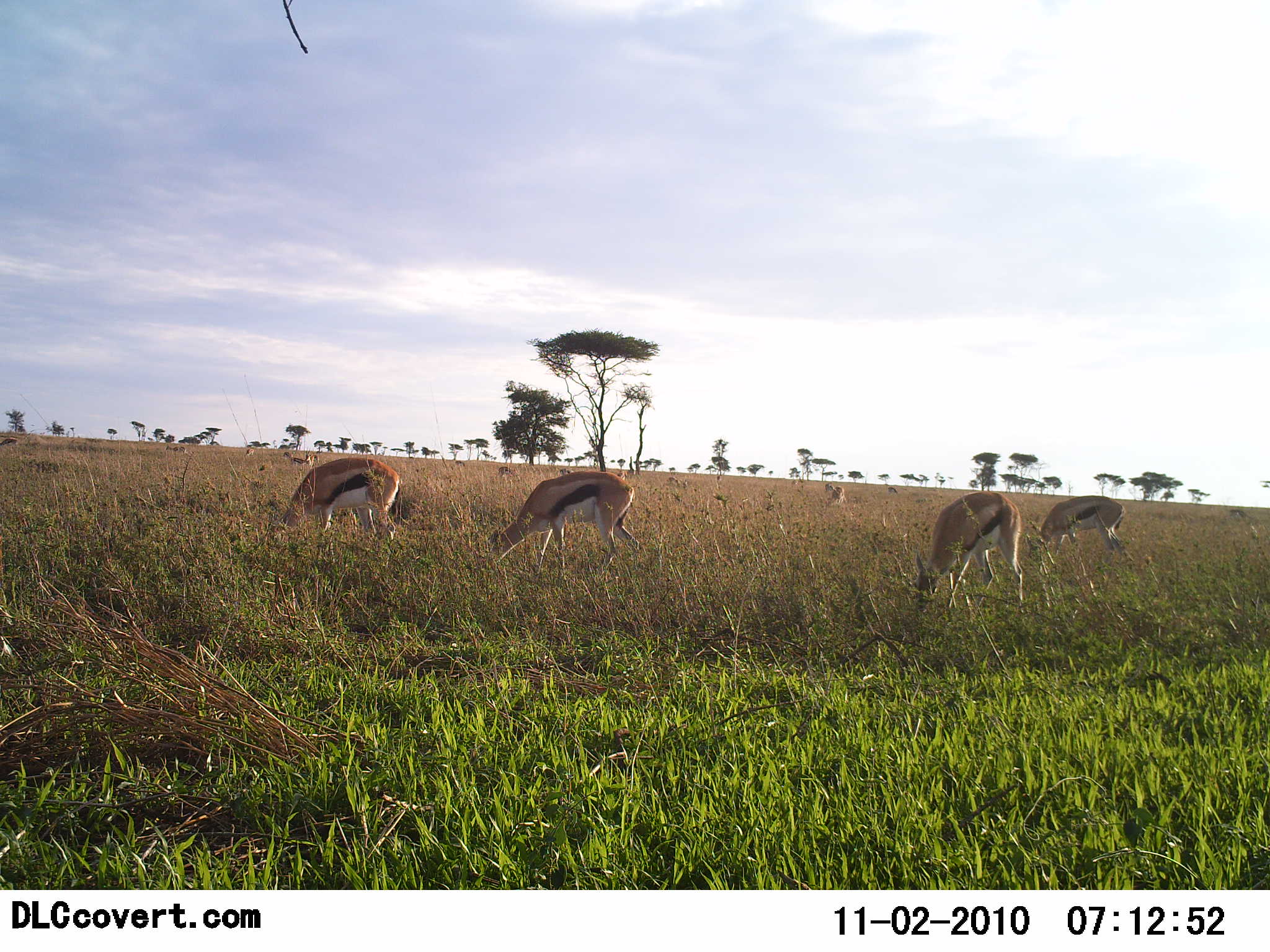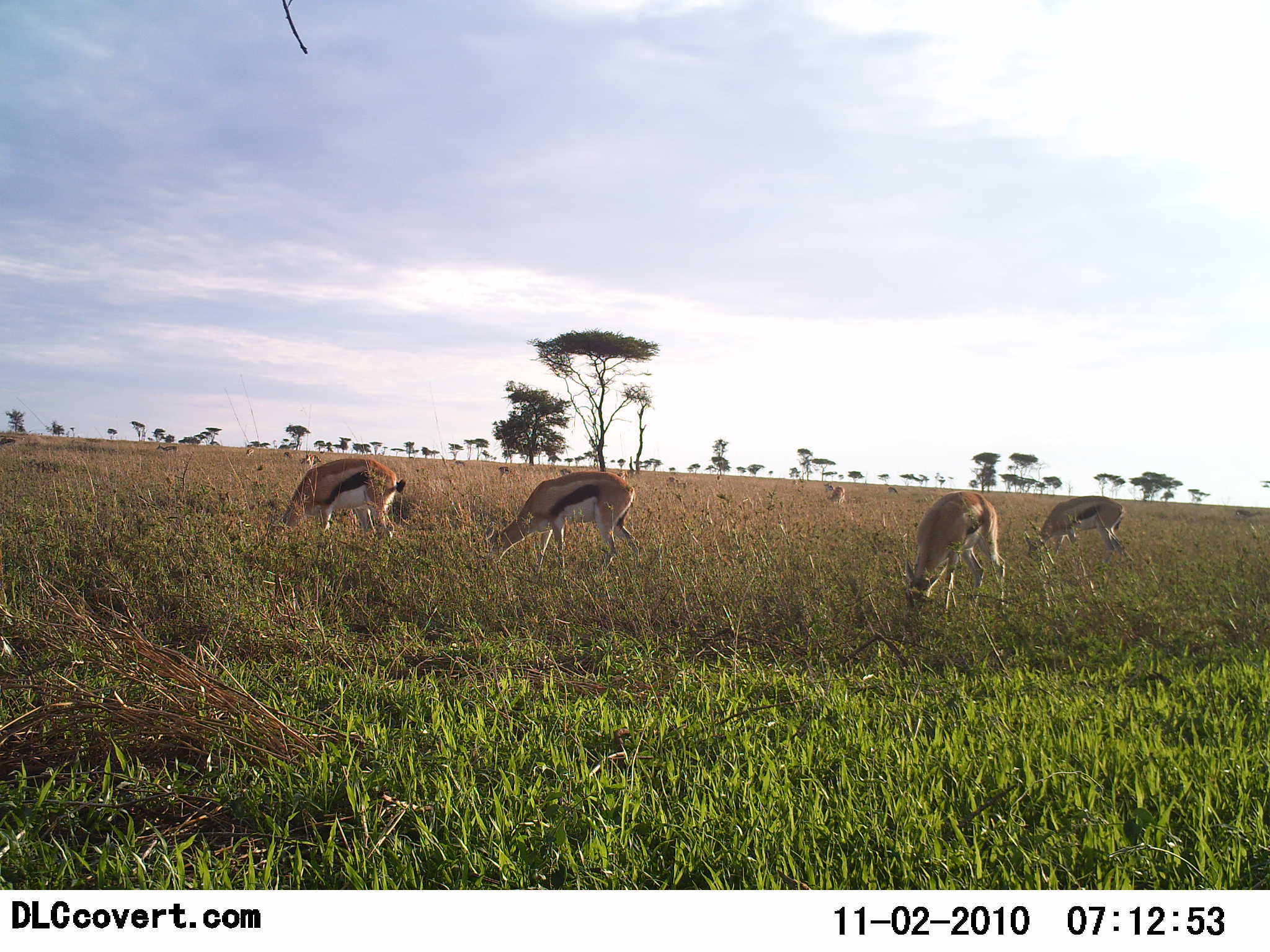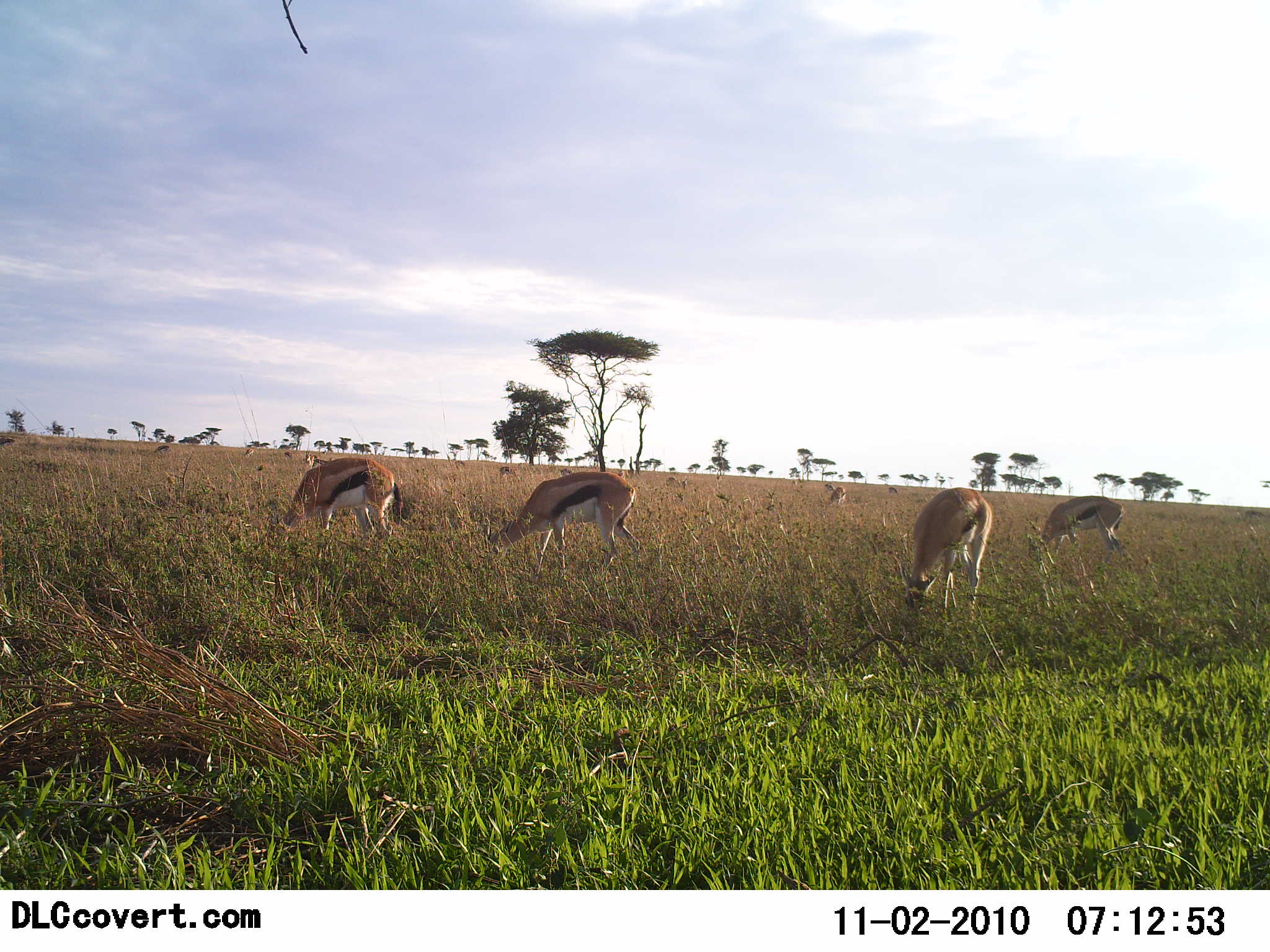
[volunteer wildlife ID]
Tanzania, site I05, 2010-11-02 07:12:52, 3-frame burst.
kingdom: Animalia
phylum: Chordata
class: Mammalia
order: Artiodactyla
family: Bovidae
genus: Eudorcas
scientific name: Eudorcas thomsonii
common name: thomson's gazelle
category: gazellethomsons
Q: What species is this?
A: Gazellethomsons (thomson's gazelle) (Eudorcas thomsonii).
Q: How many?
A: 4.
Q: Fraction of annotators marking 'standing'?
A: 27%.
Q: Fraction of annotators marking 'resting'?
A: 0%.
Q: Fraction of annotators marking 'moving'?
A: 18%.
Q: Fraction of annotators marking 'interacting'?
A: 0%.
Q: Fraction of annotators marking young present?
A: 0%.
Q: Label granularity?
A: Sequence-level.